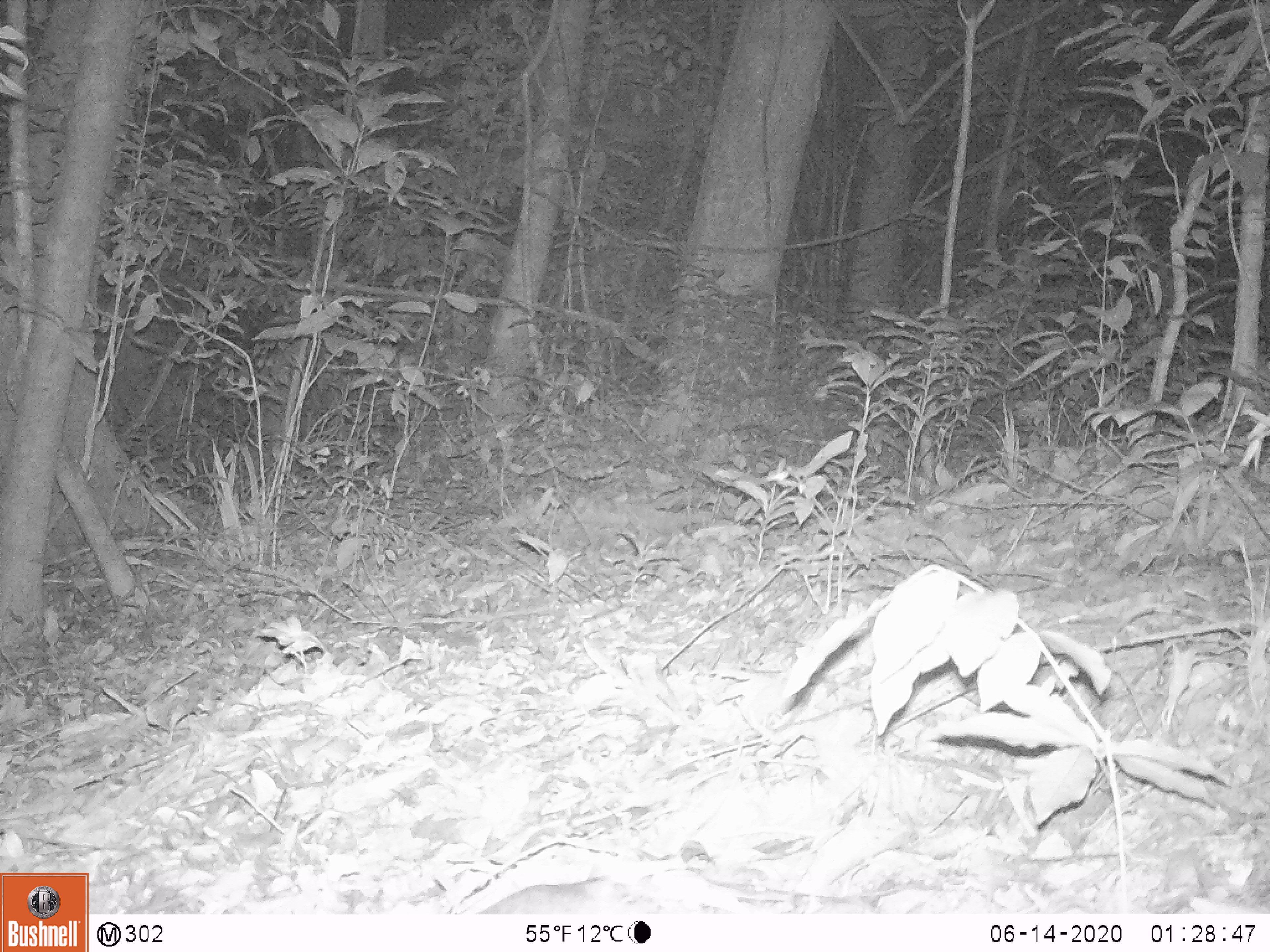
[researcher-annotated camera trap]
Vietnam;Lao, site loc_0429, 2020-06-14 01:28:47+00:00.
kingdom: Animalia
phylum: Chordata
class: Mammalia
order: Rodentia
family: Muridae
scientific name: Muridae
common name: old-world mice and rats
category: unidentified murid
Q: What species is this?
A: Unidentified murid (old-world mice and rats) (Muridae).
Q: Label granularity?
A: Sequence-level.